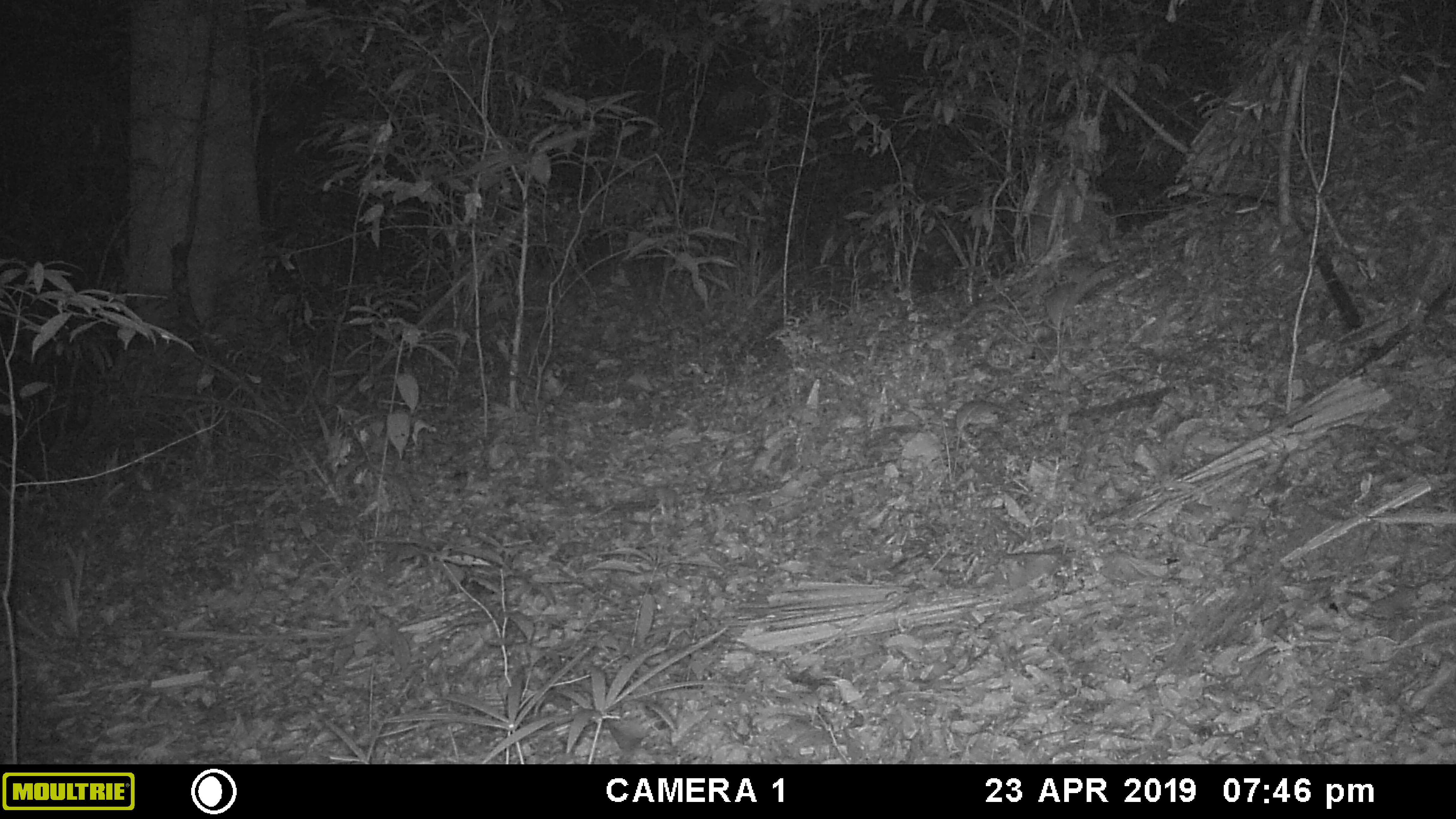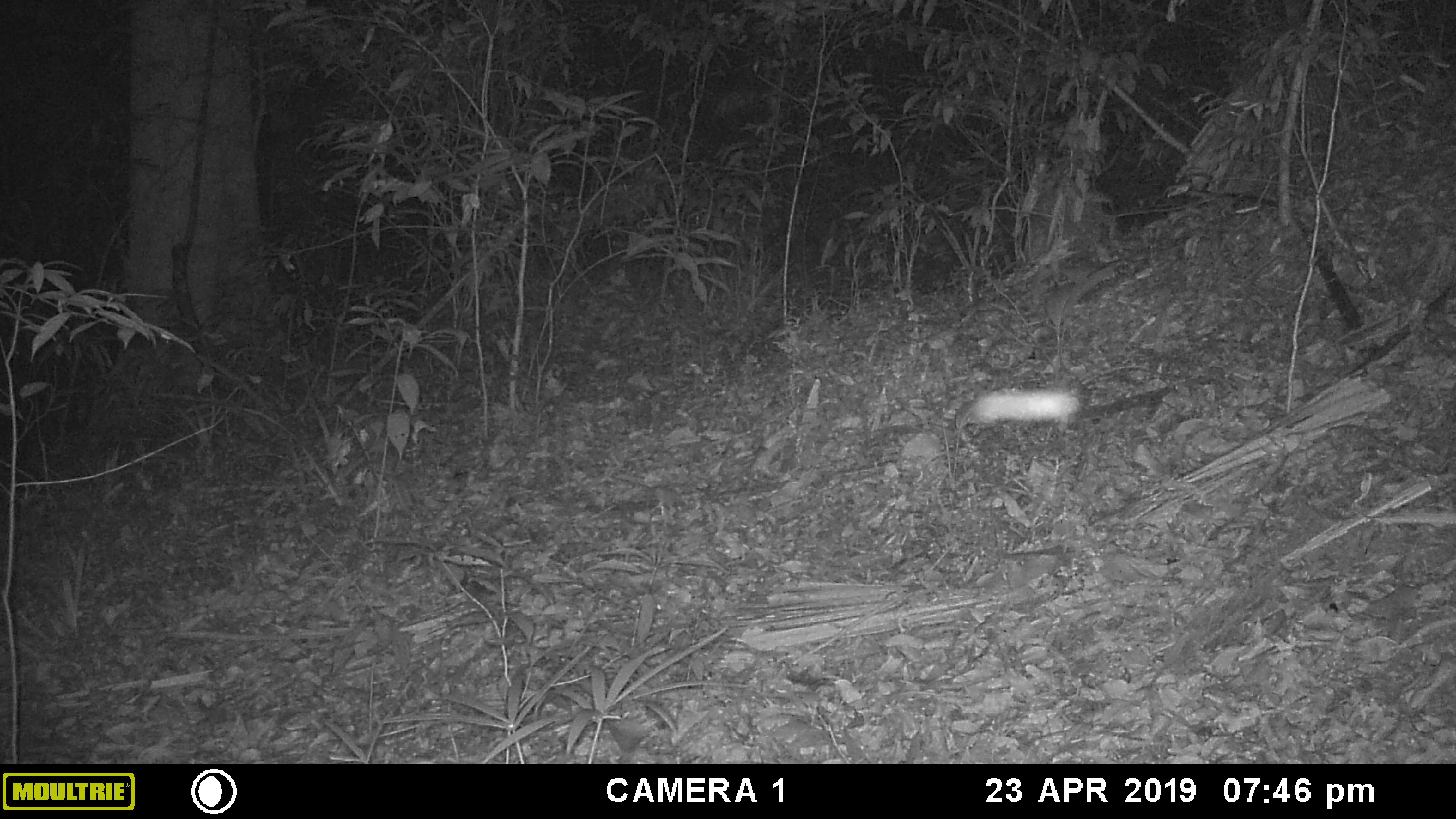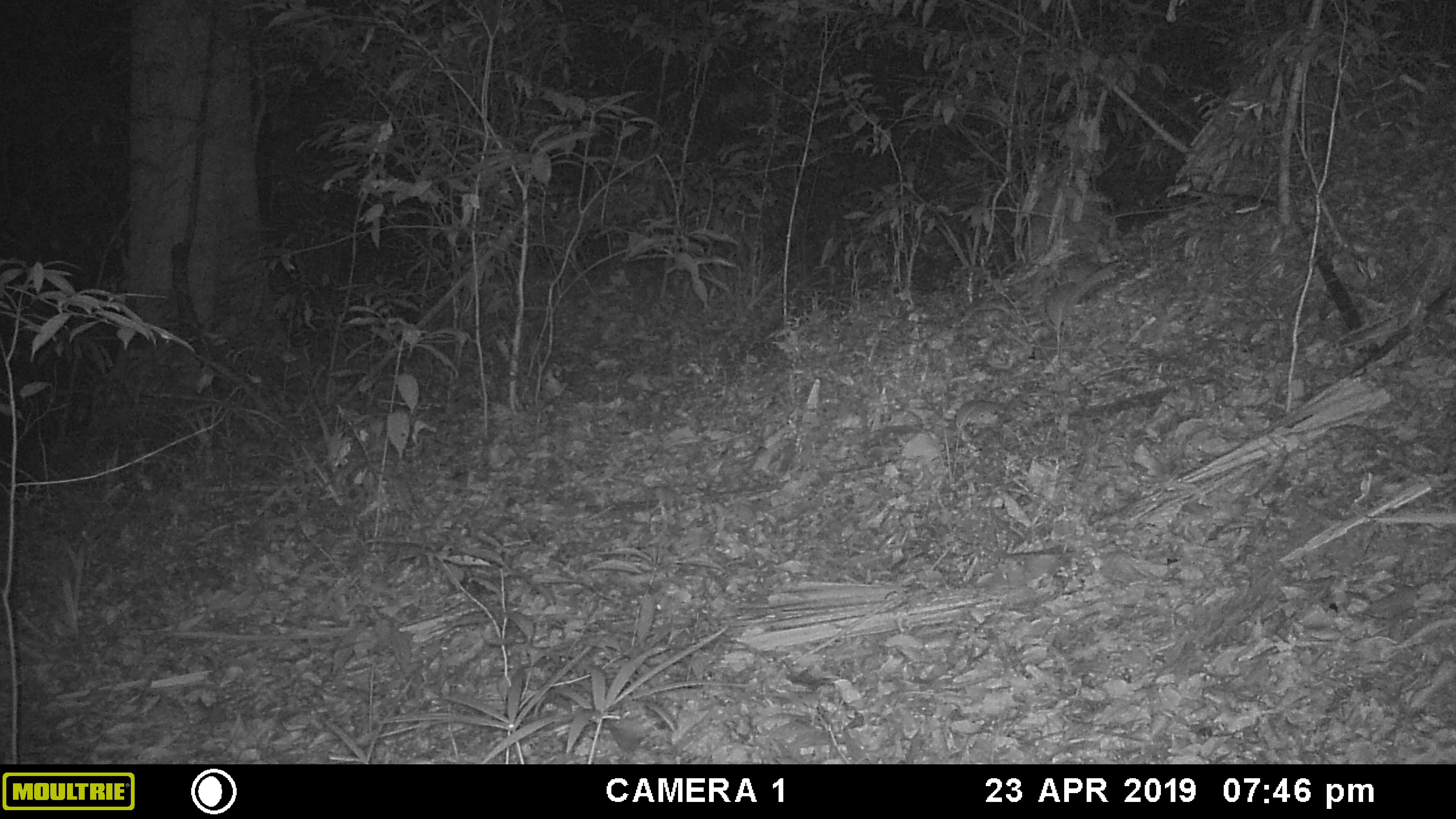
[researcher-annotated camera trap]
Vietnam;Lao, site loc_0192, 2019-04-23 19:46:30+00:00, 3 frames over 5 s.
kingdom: Animalia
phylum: Arthropoda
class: Insecta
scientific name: Insecta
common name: insect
Insect (Insecta). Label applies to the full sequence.